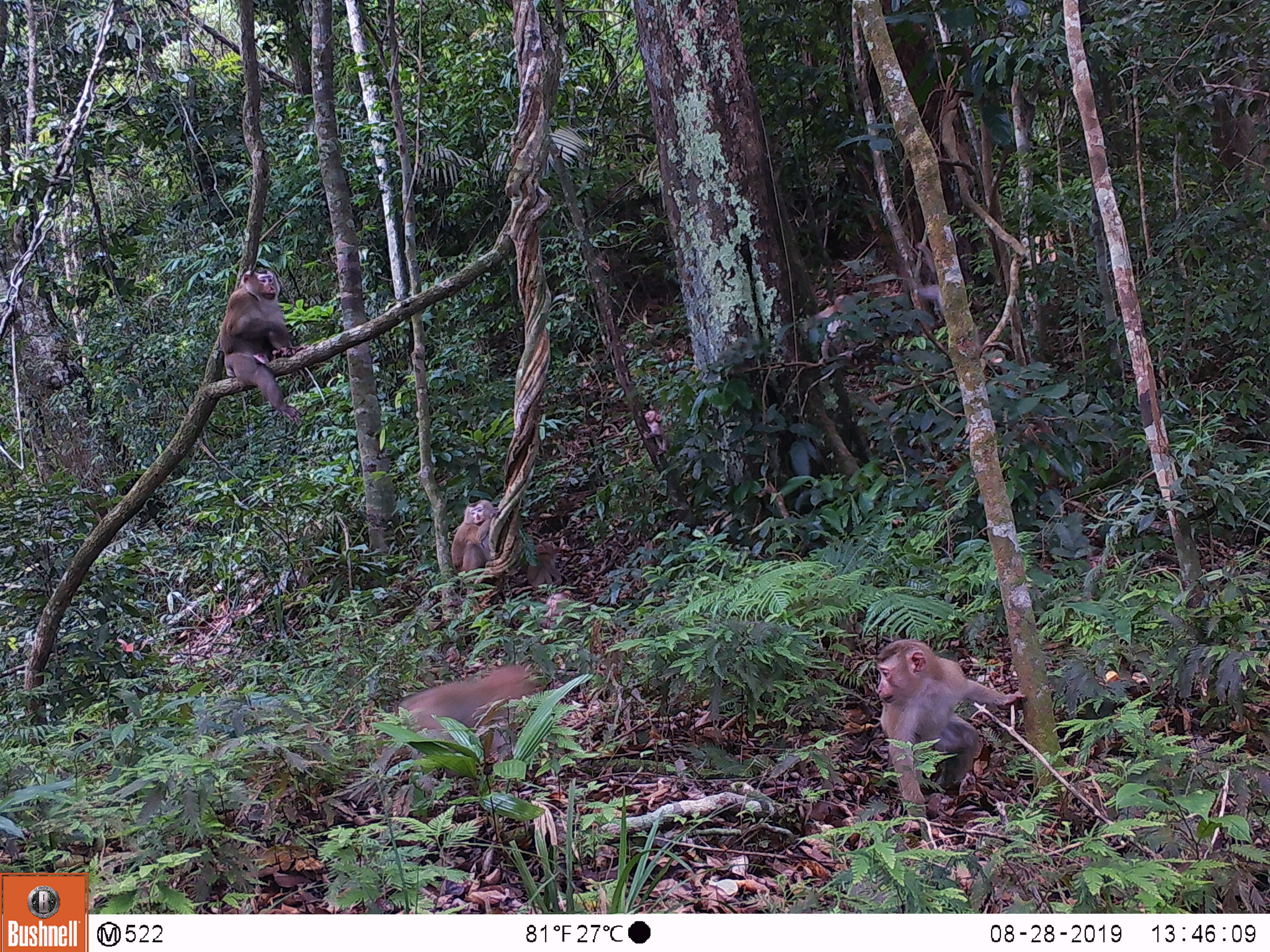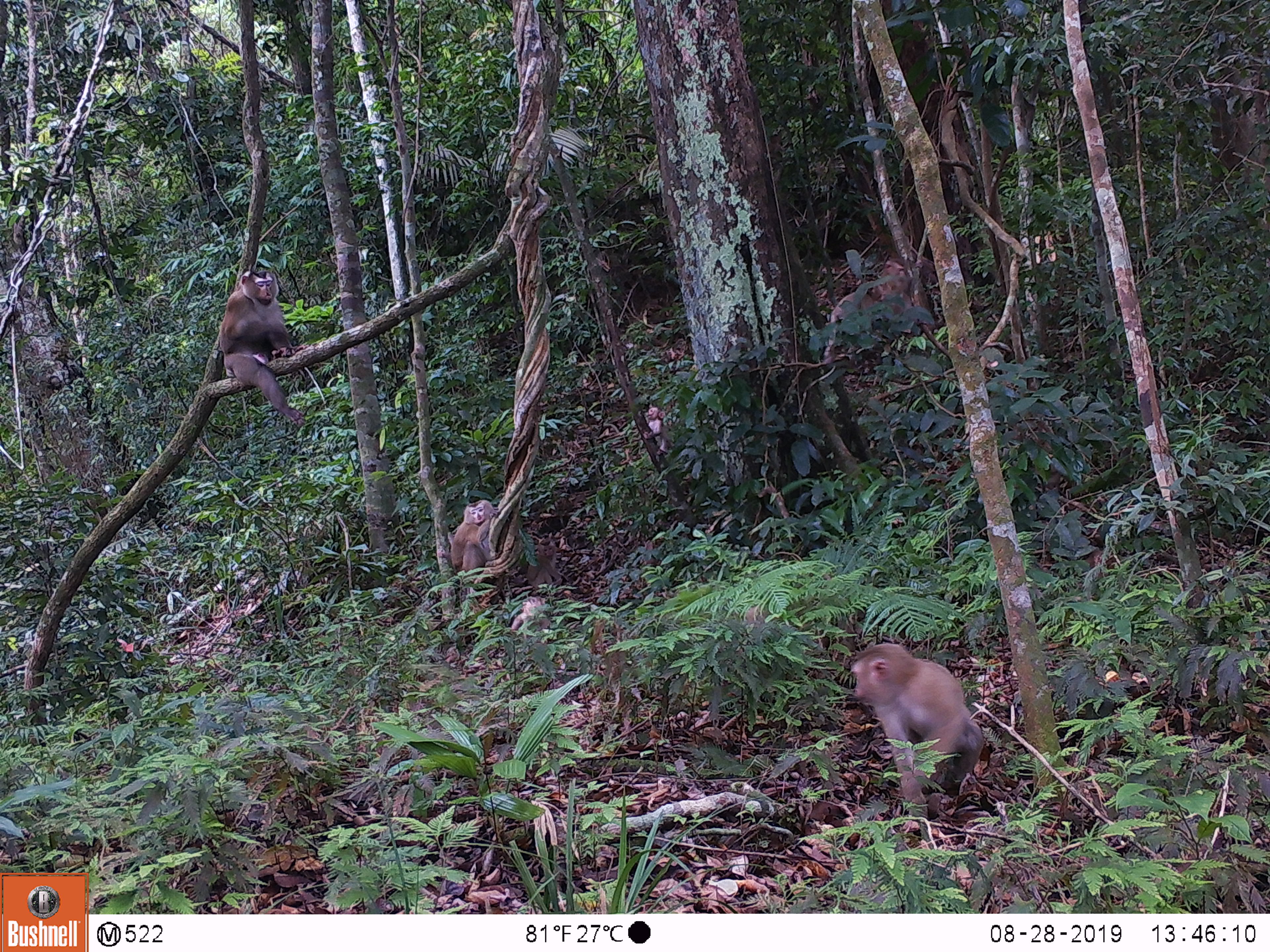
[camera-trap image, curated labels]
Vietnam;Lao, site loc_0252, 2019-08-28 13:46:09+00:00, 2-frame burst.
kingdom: Animalia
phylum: Chordata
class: Mammalia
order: Primates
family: Cercopithecidae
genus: Macaca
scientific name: Macaca nemestrina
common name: pig-tailed macaque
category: pig tailed macaque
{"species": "pig tailed macaque (pig-tailed macaque) (Macaca nemestrina)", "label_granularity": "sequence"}